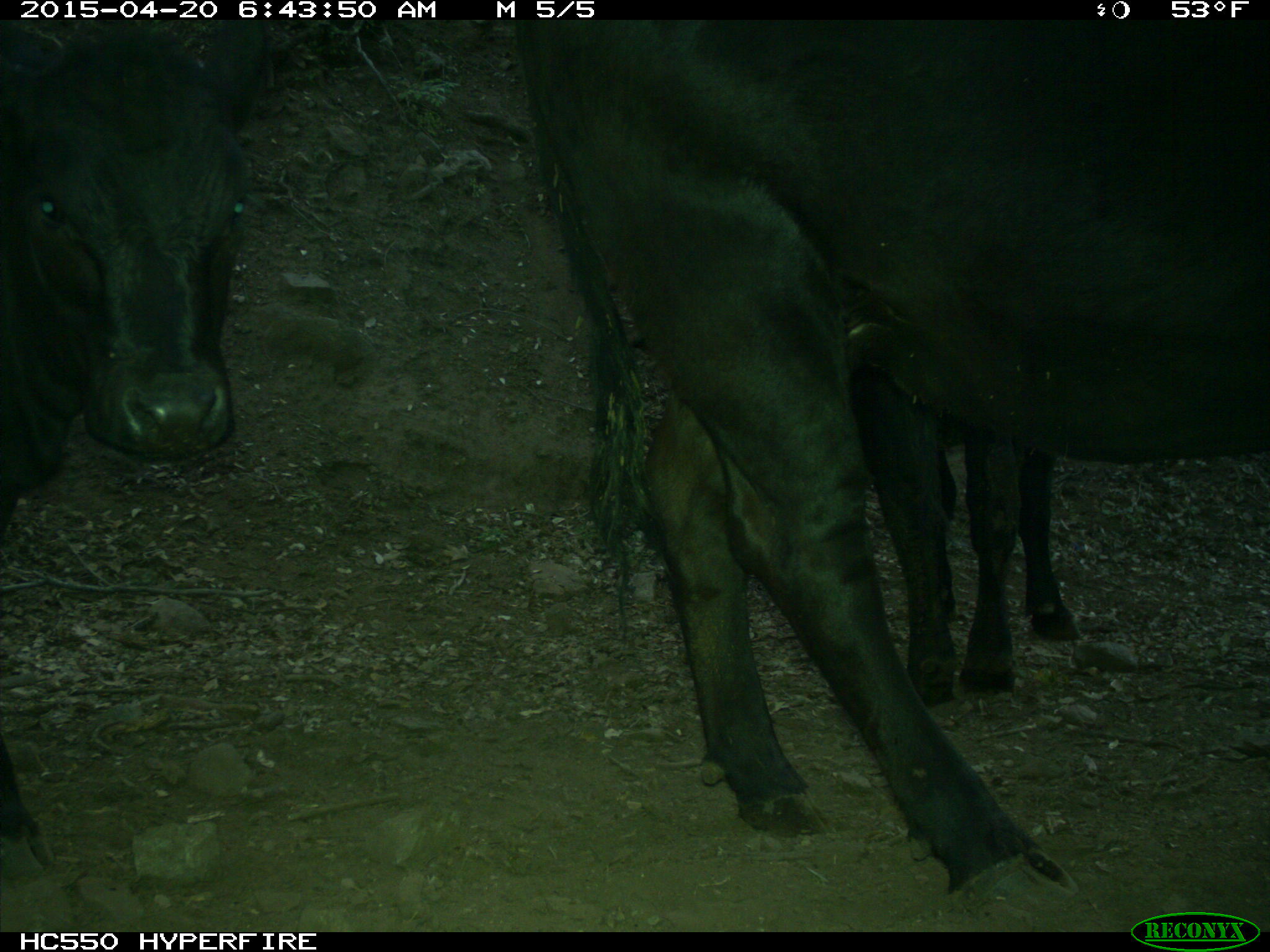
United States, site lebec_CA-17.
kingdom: Animalia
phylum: Chordata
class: Mammalia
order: Artiodactyla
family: Bovidae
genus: Bos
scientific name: Bos taurus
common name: domestic cow